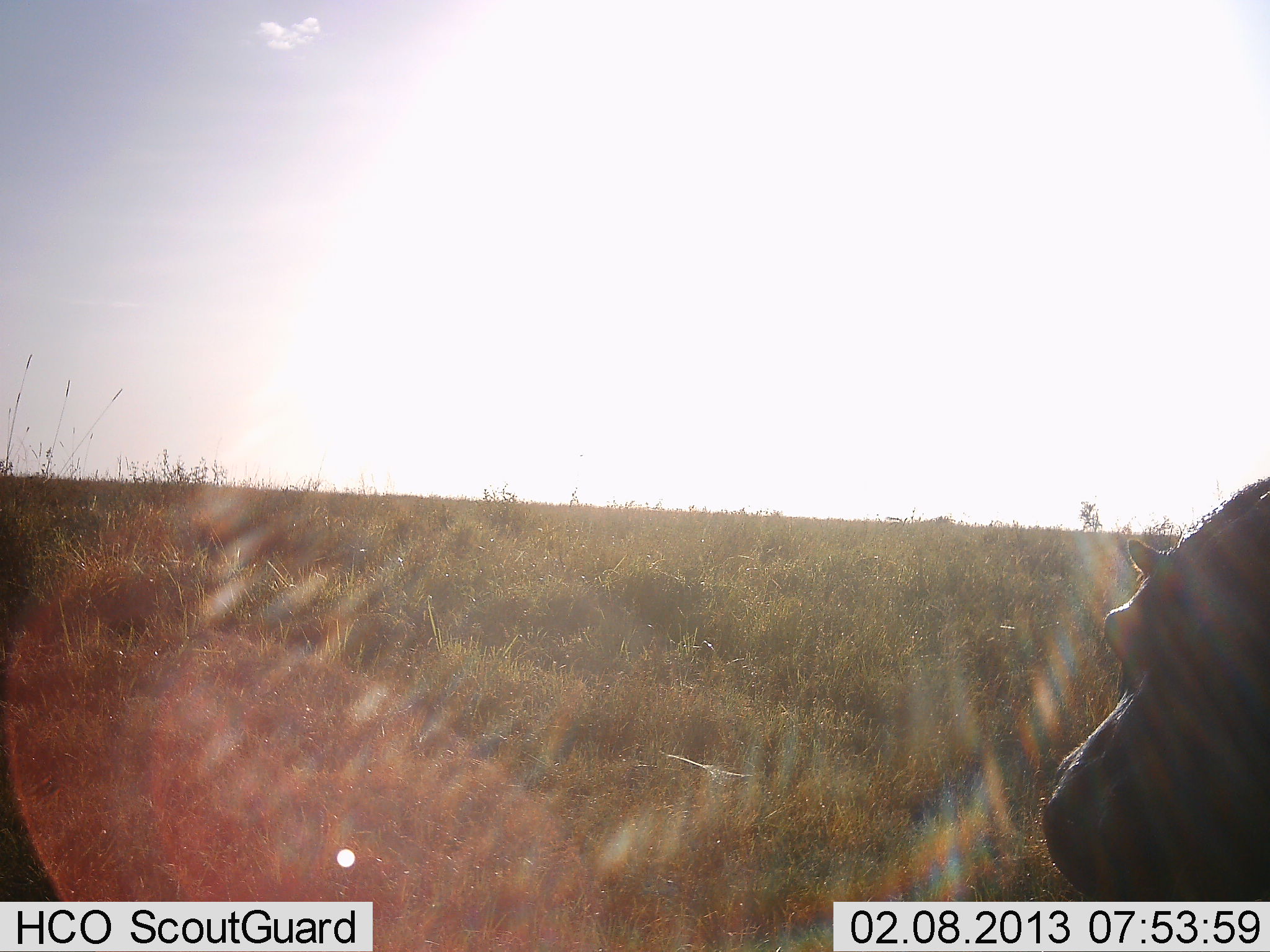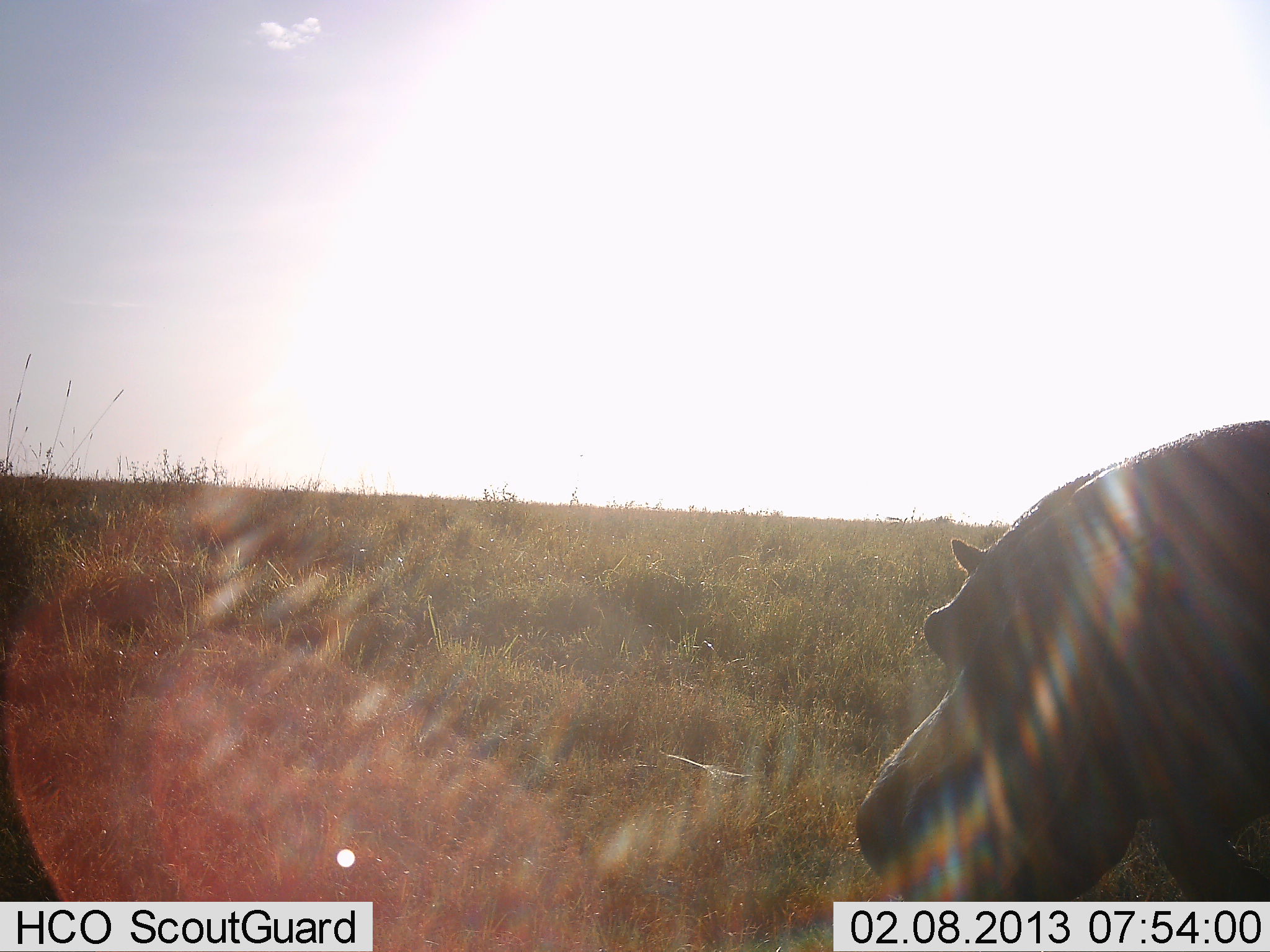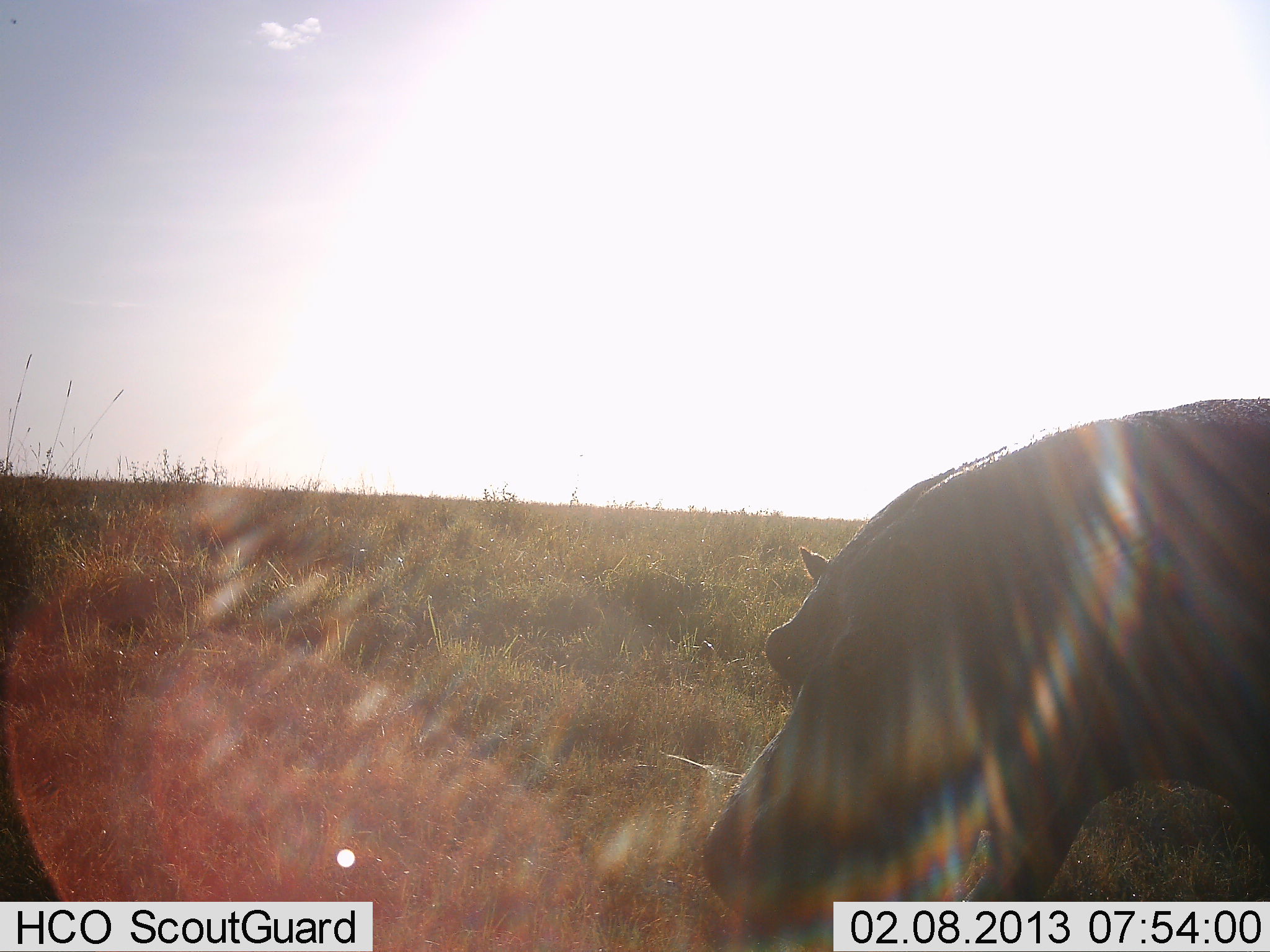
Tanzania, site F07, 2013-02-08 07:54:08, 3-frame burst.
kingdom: Animalia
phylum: Chordata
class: Mammalia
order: Artiodactyla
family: Hippopotamidae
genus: Hippopotamus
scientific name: Hippopotamus amphibius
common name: hippopotamus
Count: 1.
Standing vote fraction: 0%.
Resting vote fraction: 0%.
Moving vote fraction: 93%.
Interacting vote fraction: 0%.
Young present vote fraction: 0%.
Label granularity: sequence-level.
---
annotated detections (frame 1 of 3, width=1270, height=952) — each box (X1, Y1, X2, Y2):
animal: (1040, 474, 1270, 903)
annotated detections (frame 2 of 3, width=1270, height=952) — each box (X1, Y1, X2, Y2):
animal: (853, 418, 1270, 903)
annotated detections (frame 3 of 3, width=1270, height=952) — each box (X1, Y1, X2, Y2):
animal: (700, 397, 1270, 952)